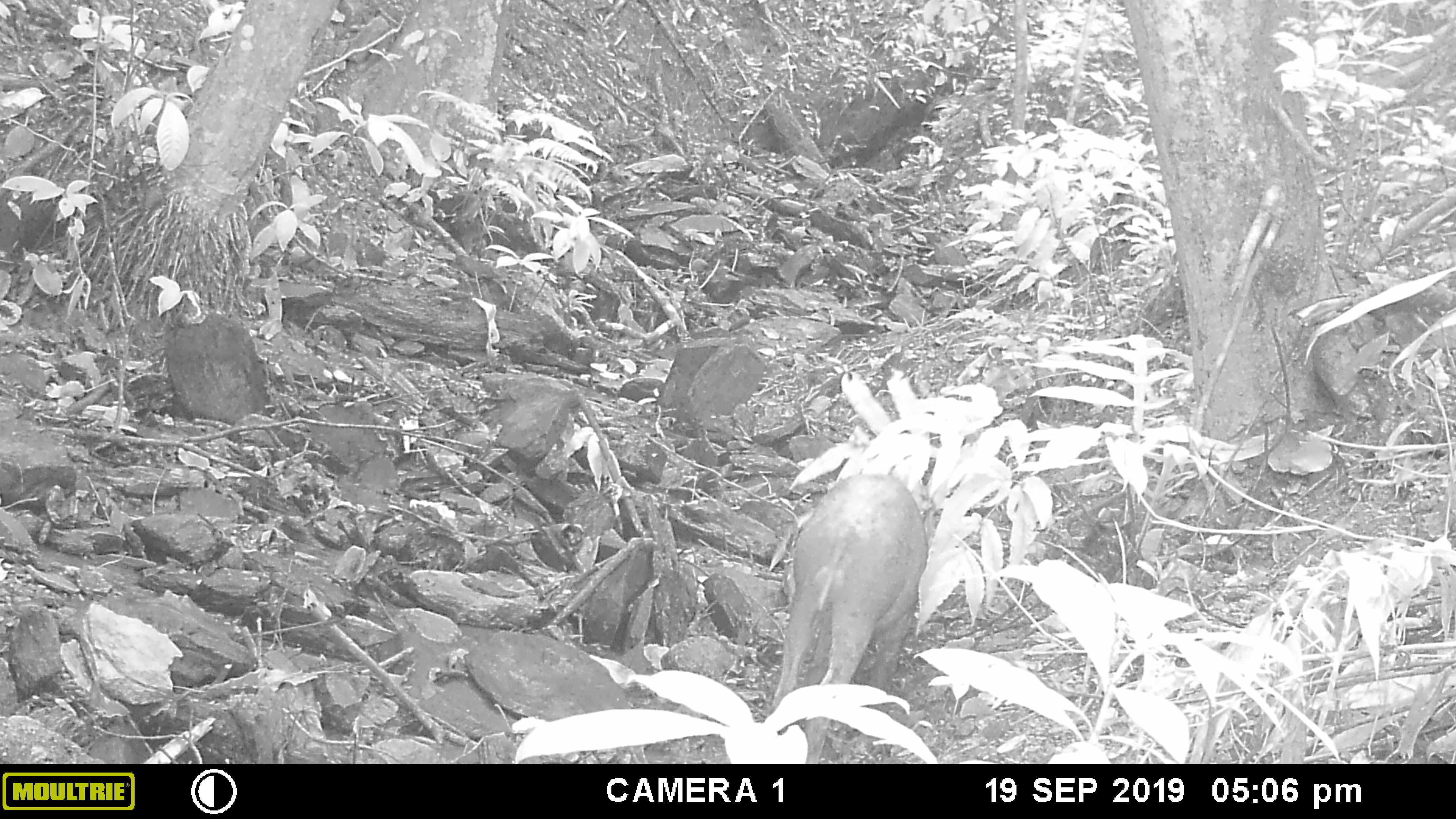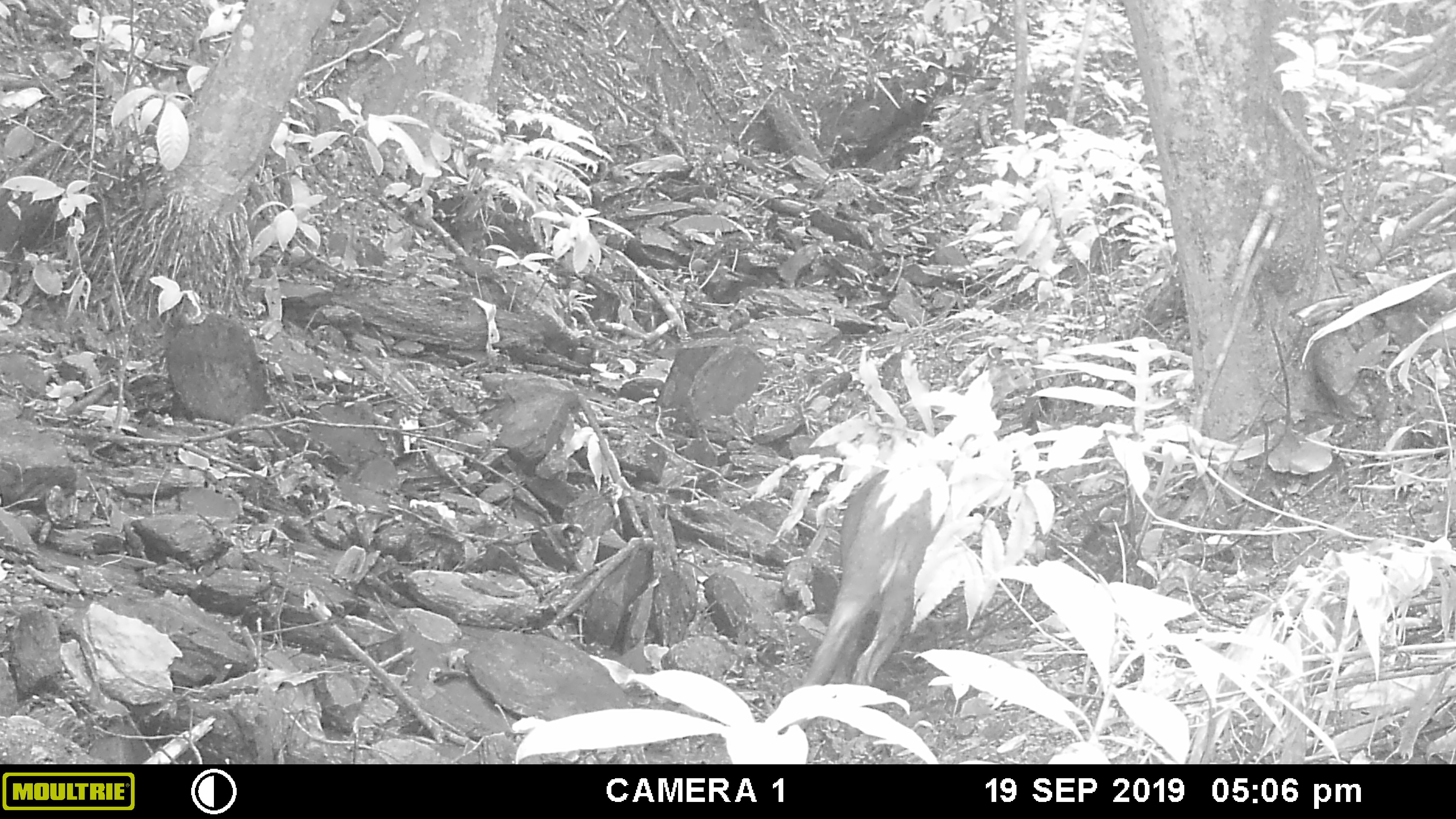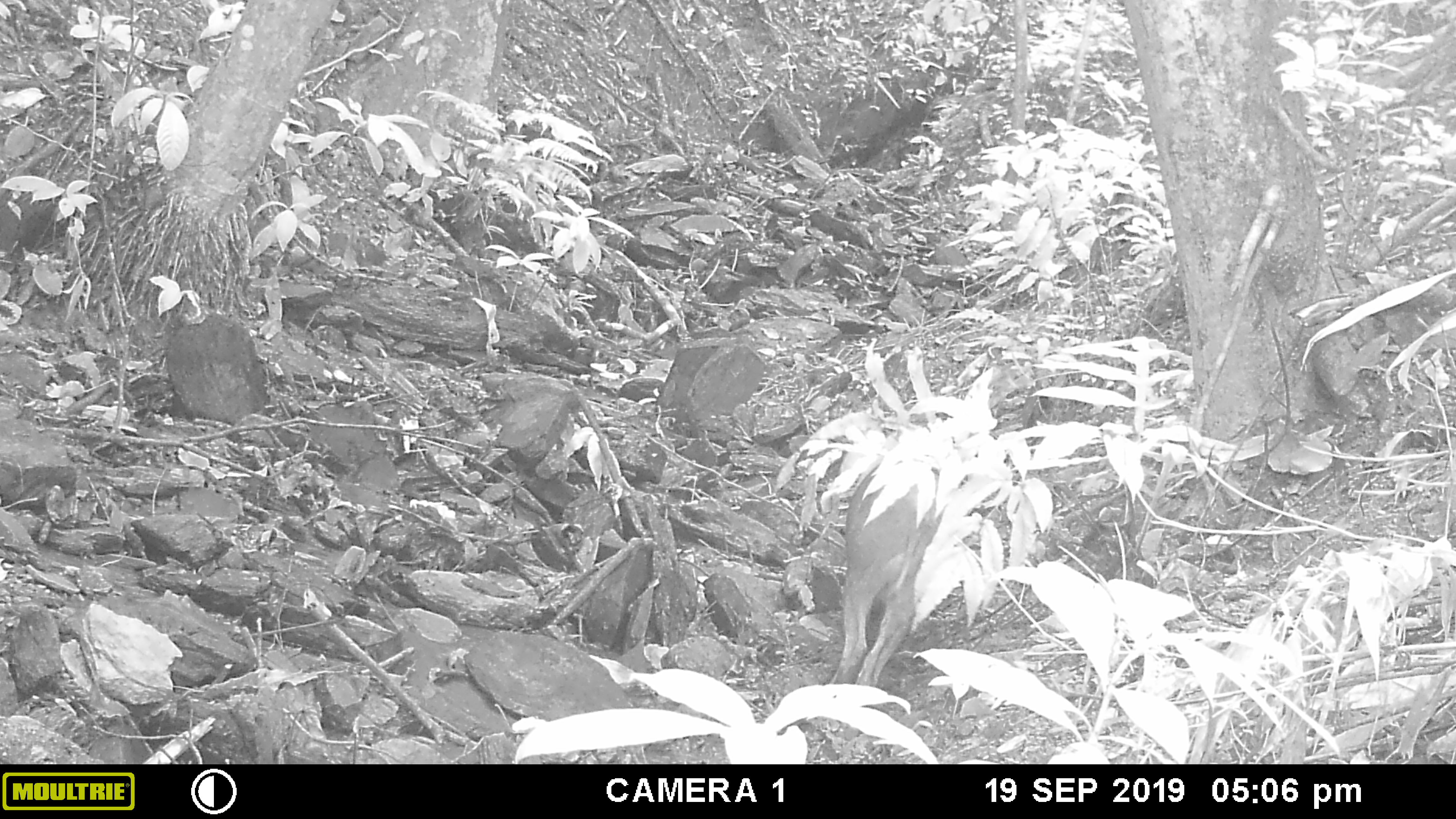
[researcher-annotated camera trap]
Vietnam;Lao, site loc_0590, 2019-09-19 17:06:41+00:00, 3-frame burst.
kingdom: Animalia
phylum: Chordata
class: Mammalia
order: Artiodactyla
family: Suidae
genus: Sus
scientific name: Sus scrofa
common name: eurasian wild pig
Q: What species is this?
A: Eurasian wild pig (Sus scrofa).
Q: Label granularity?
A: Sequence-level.